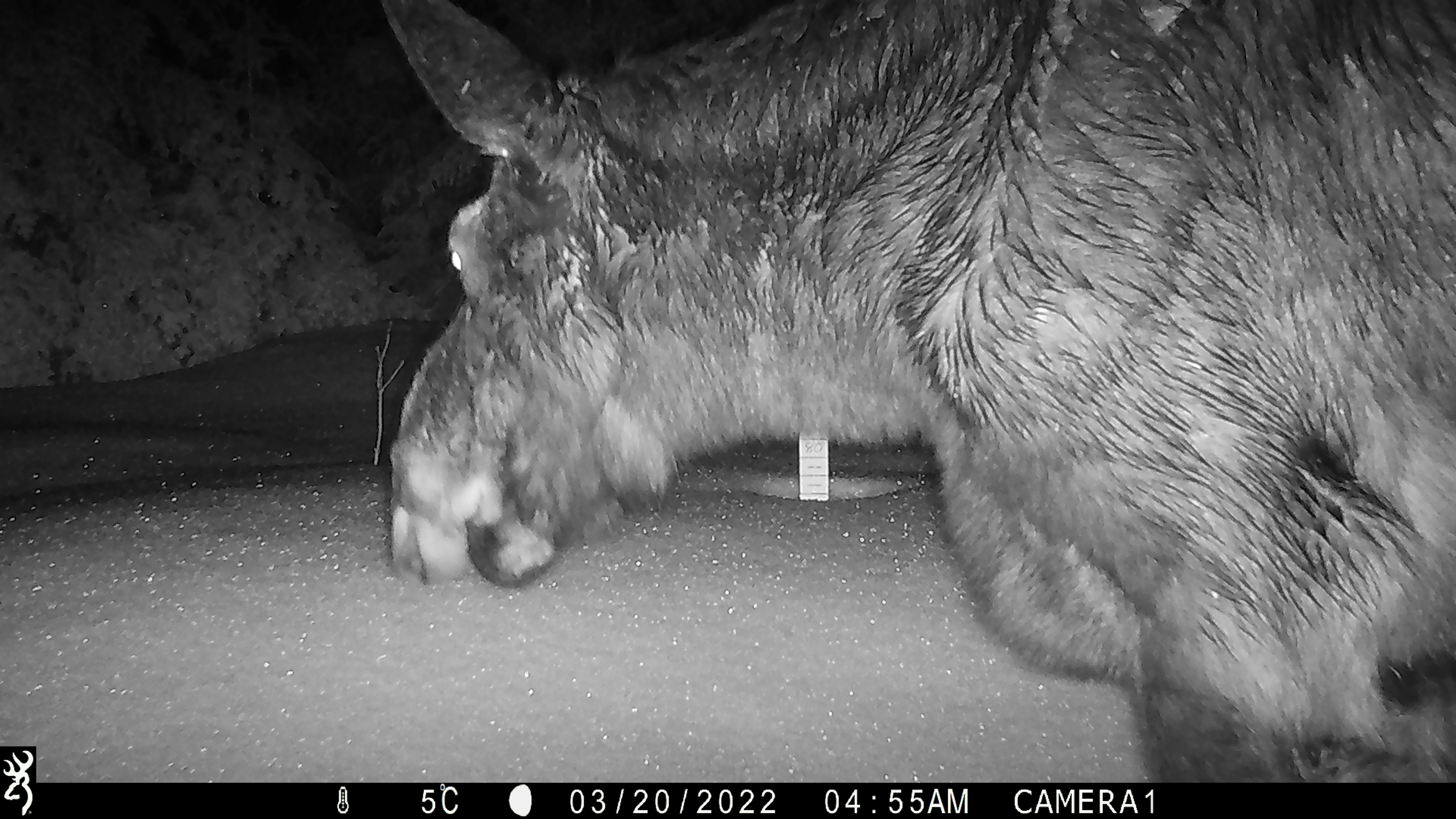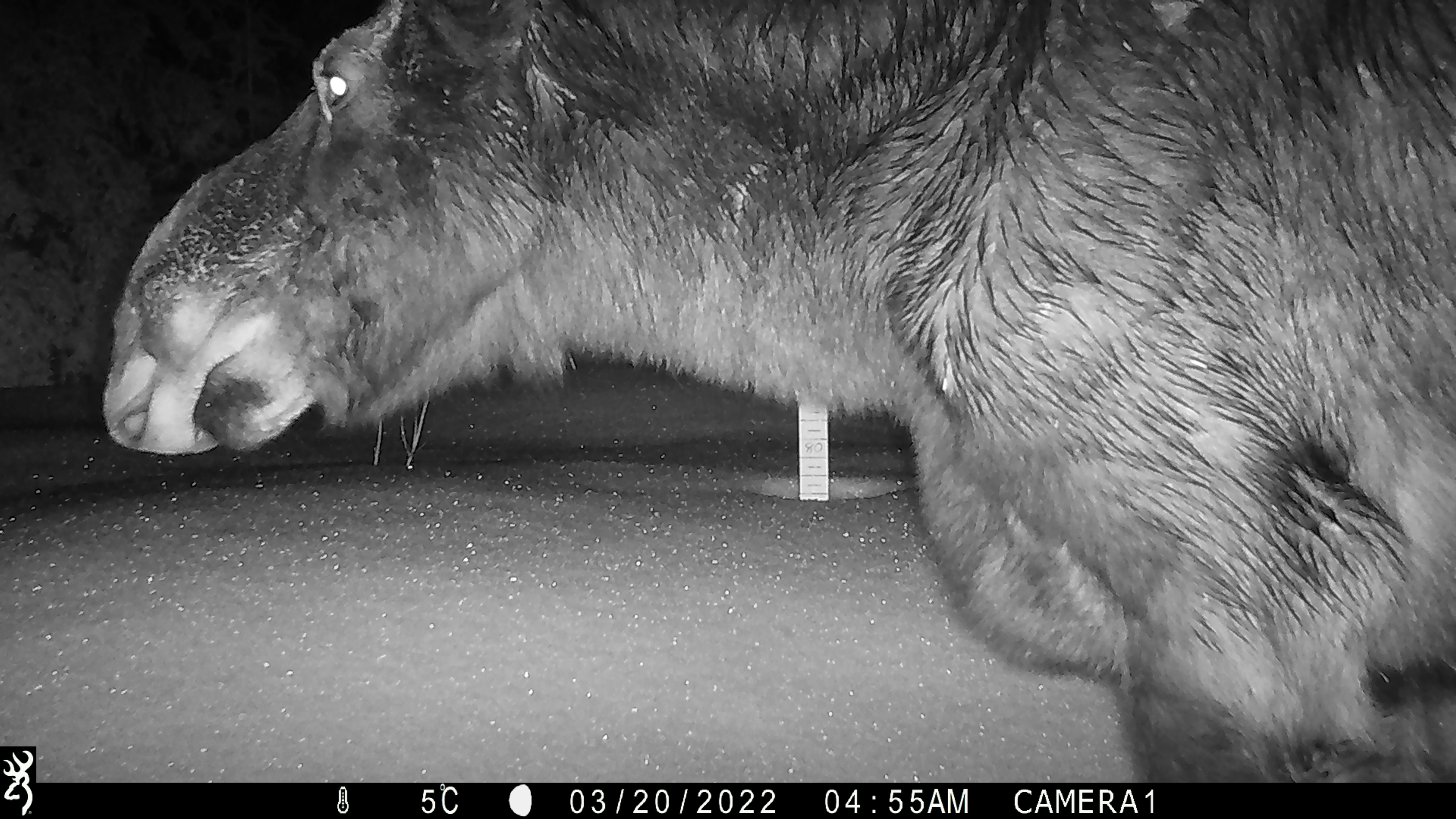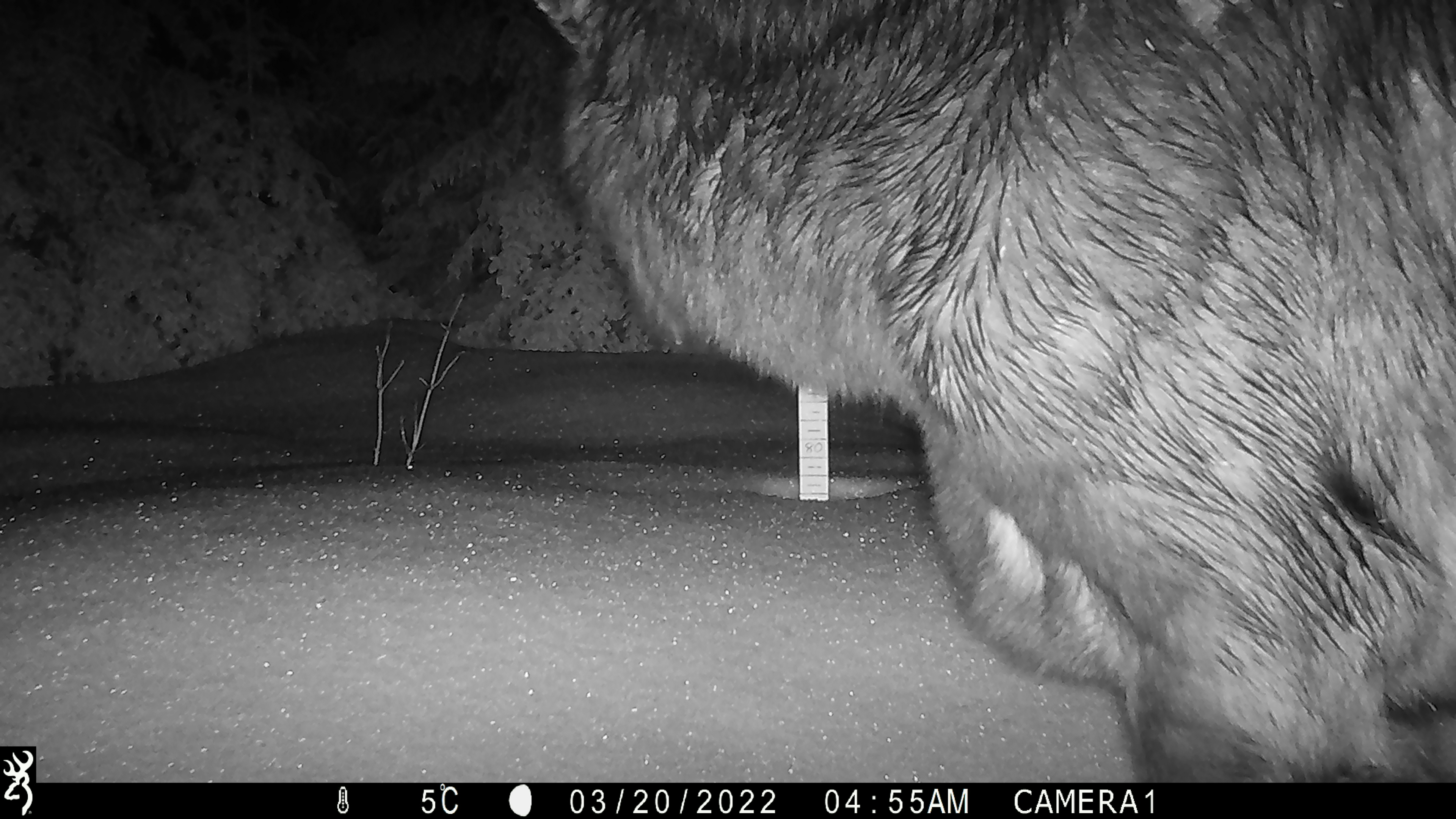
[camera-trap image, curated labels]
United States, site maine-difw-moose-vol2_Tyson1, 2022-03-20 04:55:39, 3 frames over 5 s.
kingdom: Animalia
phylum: Chordata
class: Mammalia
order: Artiodactyla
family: Cervidae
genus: Alces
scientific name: Alces alces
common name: moose